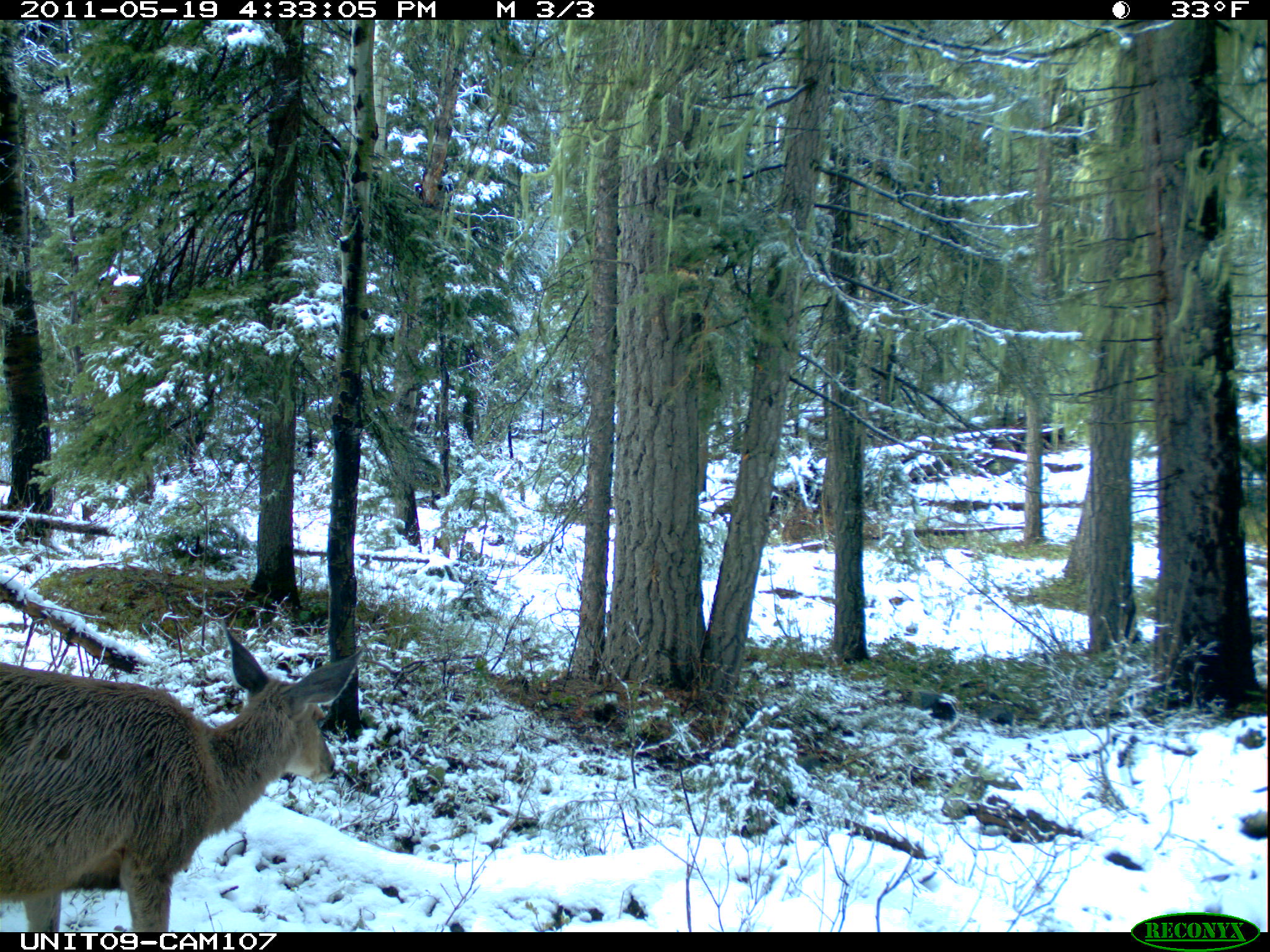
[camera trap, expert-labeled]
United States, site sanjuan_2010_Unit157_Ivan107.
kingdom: Animalia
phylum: Chordata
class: Mammalia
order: Artiodactyla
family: Cervidae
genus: Odocoileus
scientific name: Odocoileus hemionus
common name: mule deer